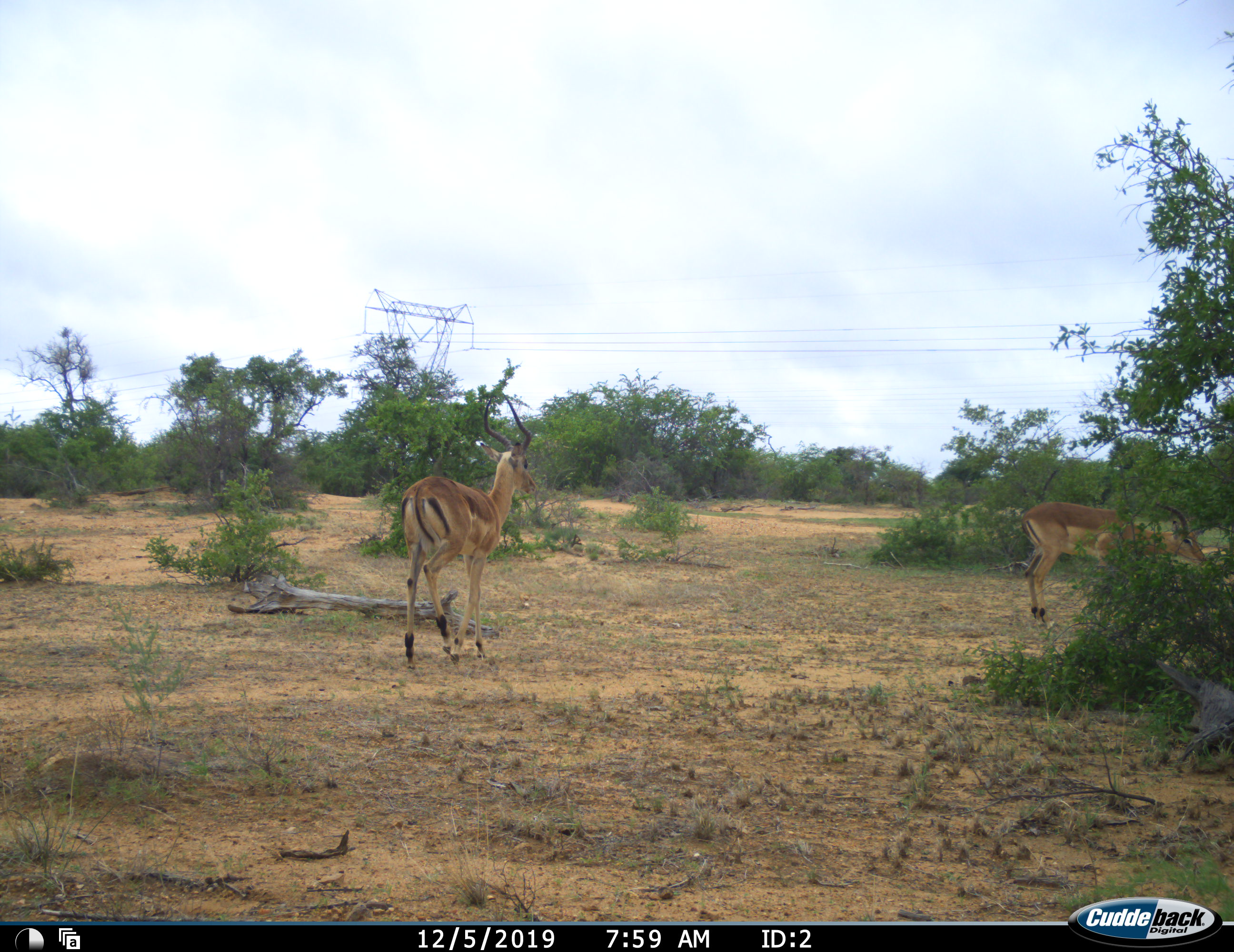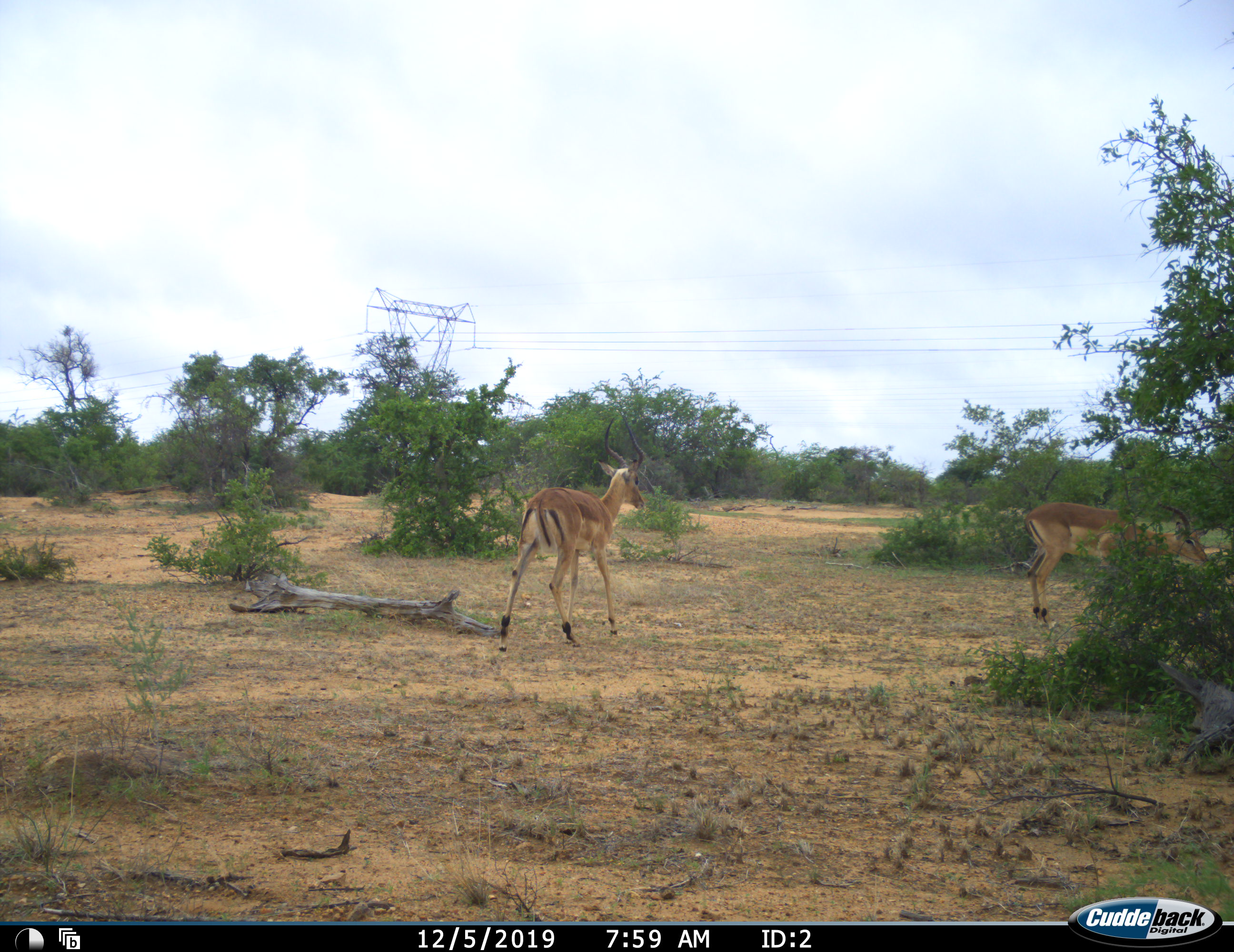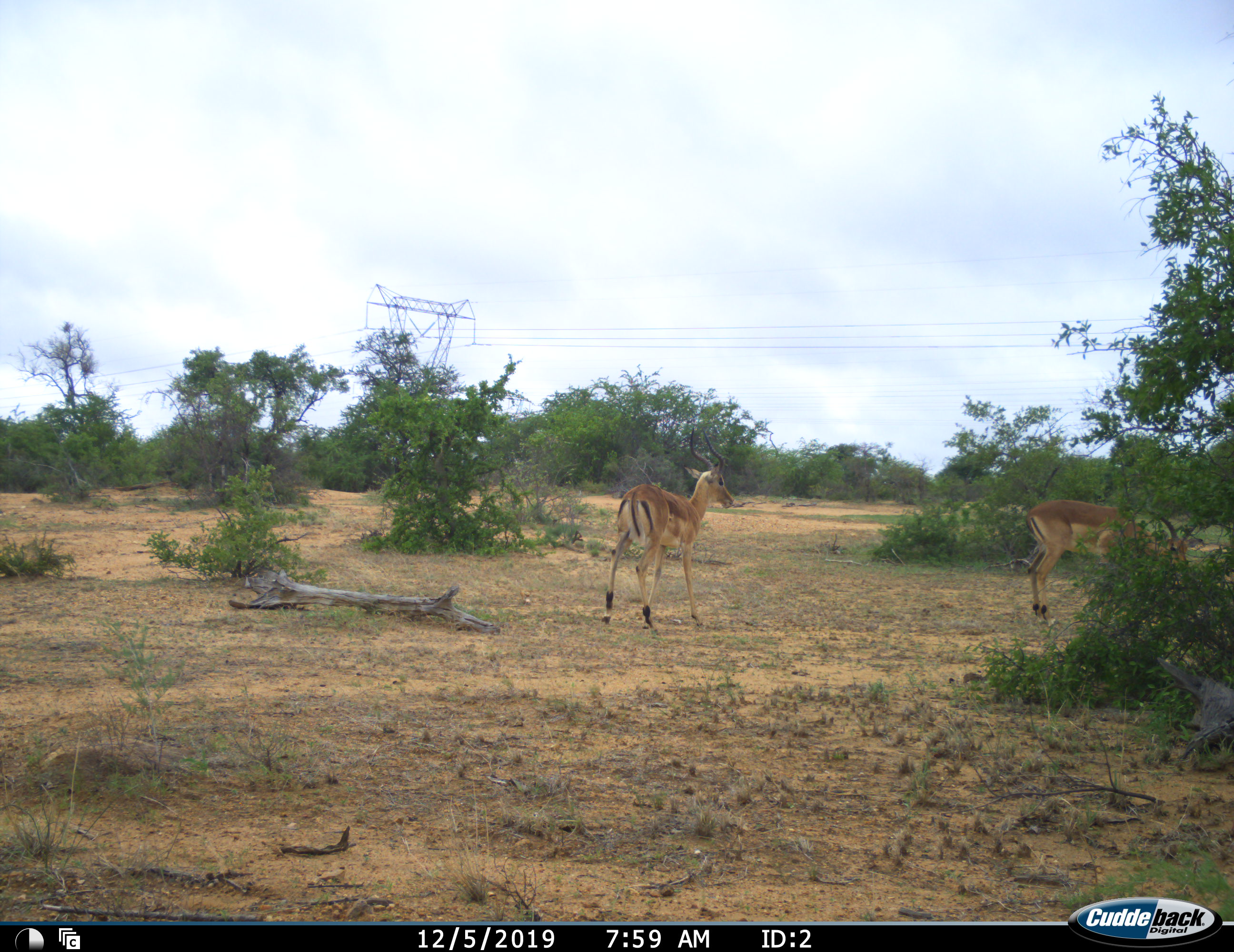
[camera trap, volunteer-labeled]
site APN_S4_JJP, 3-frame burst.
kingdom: Animalia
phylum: Chordata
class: Mammalia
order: Artiodactyla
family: Bovidae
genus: Aepyceros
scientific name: Aepyceros melampus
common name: impala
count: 2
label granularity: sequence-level